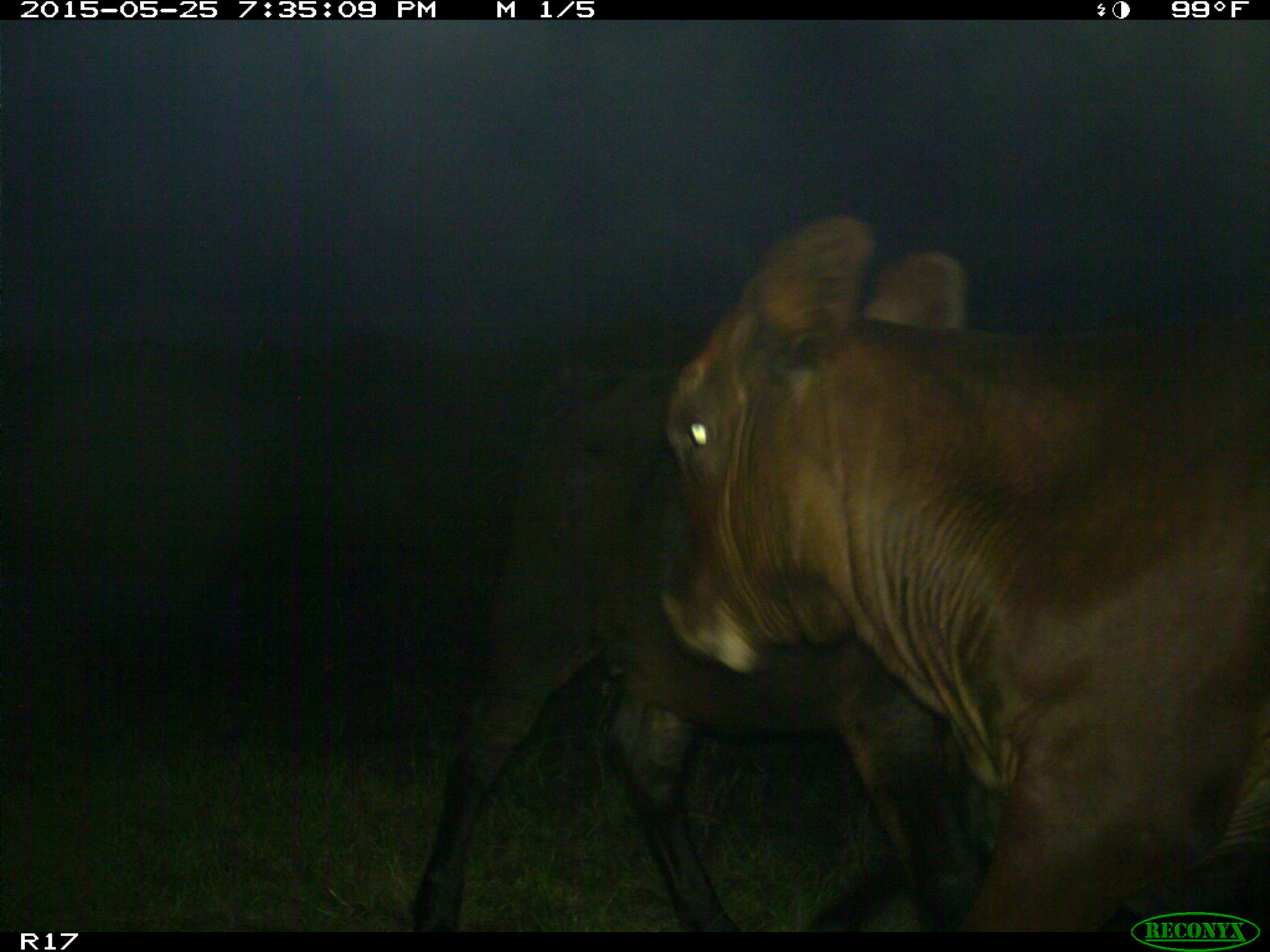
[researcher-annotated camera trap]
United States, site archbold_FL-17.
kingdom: Animalia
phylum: Chordata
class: Mammalia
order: Artiodactyla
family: Bovidae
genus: Bos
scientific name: Bos taurus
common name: domestic cow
Bos taurus (domestic cow).